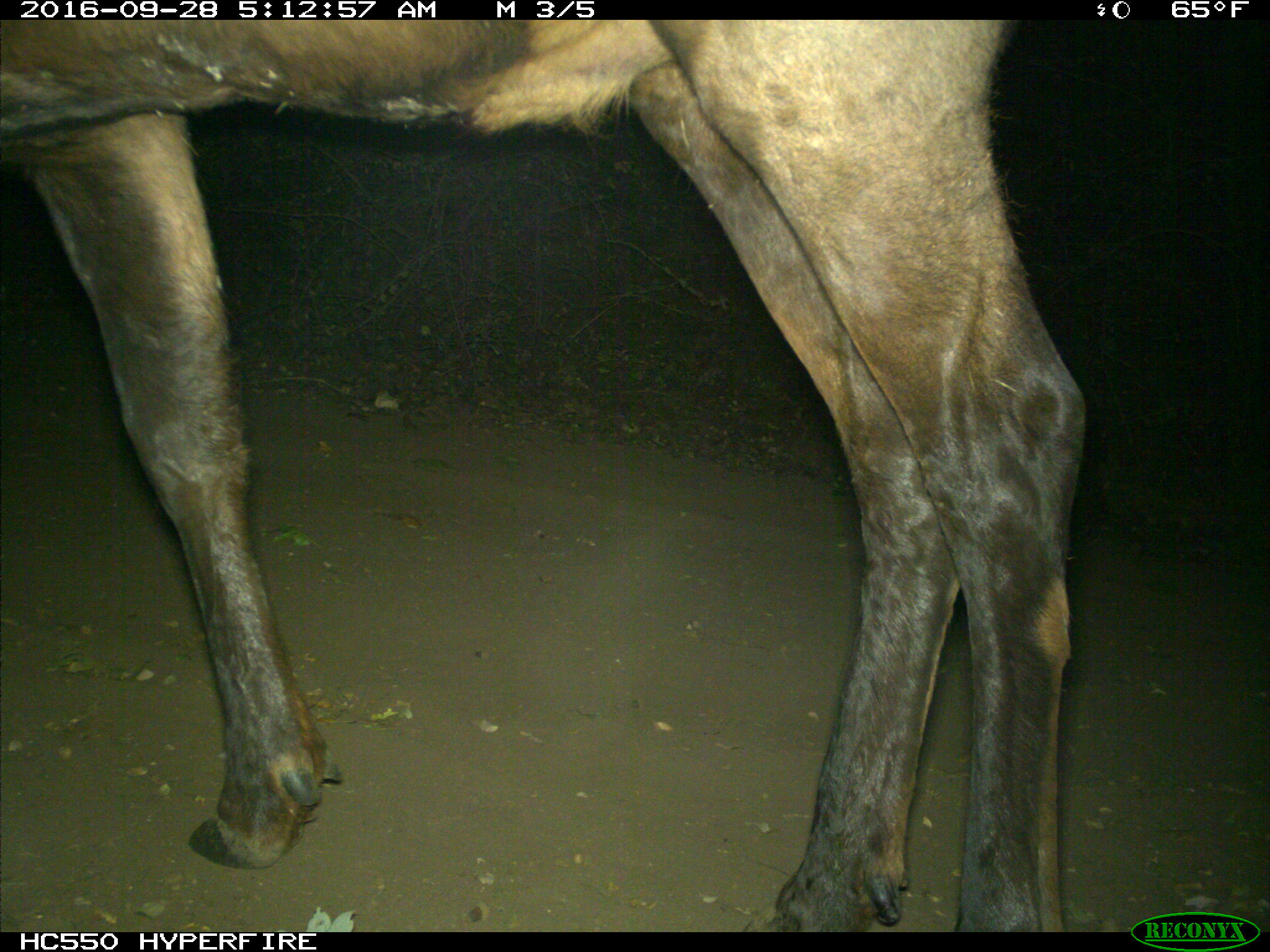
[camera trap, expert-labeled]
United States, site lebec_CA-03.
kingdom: Animalia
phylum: Chordata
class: Mammalia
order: Artiodactyla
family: Cervidae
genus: Cervus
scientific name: Cervus canadensis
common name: elk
Cervus canadensis (elk).